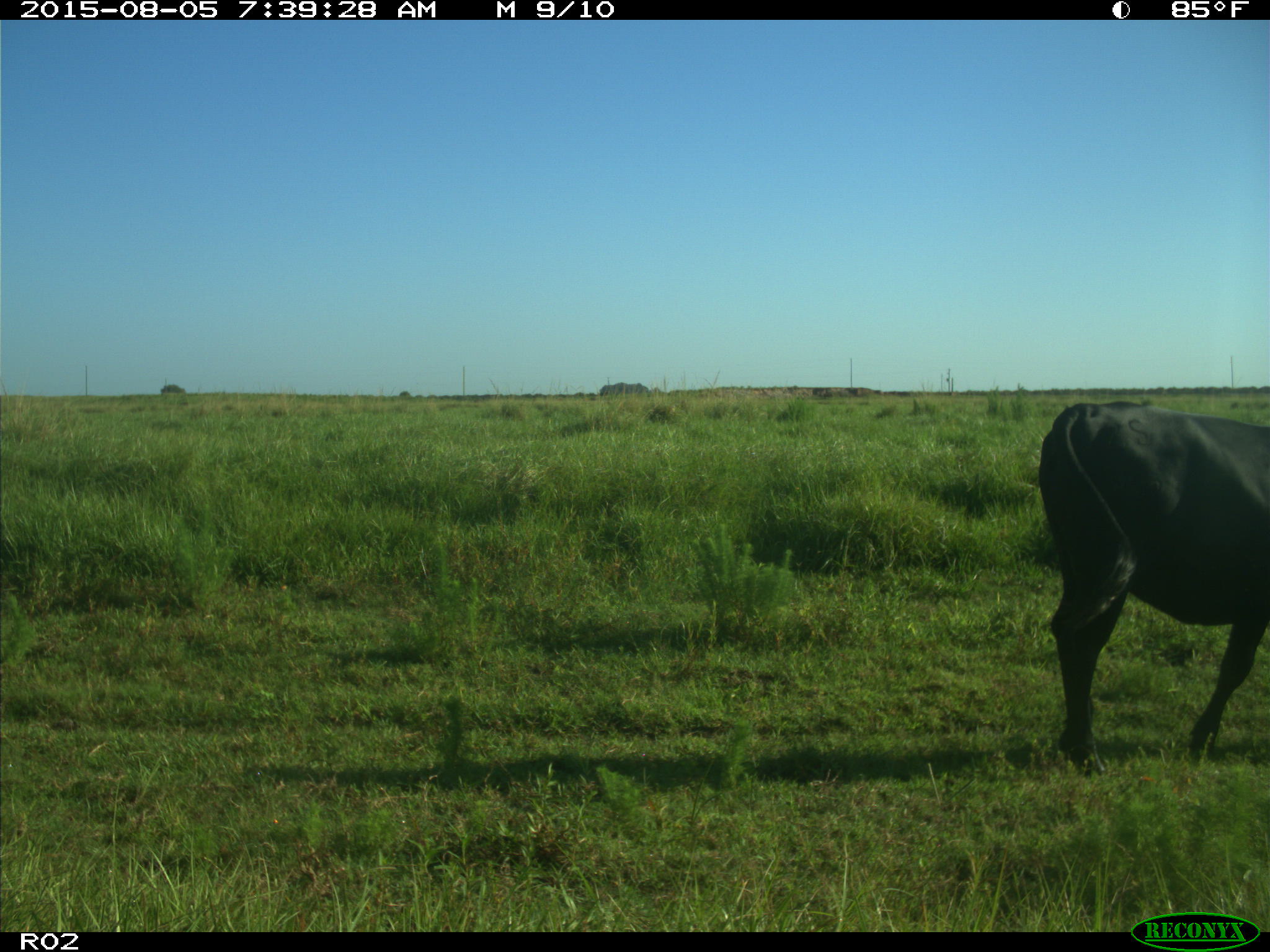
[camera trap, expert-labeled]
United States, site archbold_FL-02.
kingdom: Animalia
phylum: Chordata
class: Mammalia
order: Artiodactyla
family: Bovidae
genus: Bos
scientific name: Bos taurus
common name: domestic cow